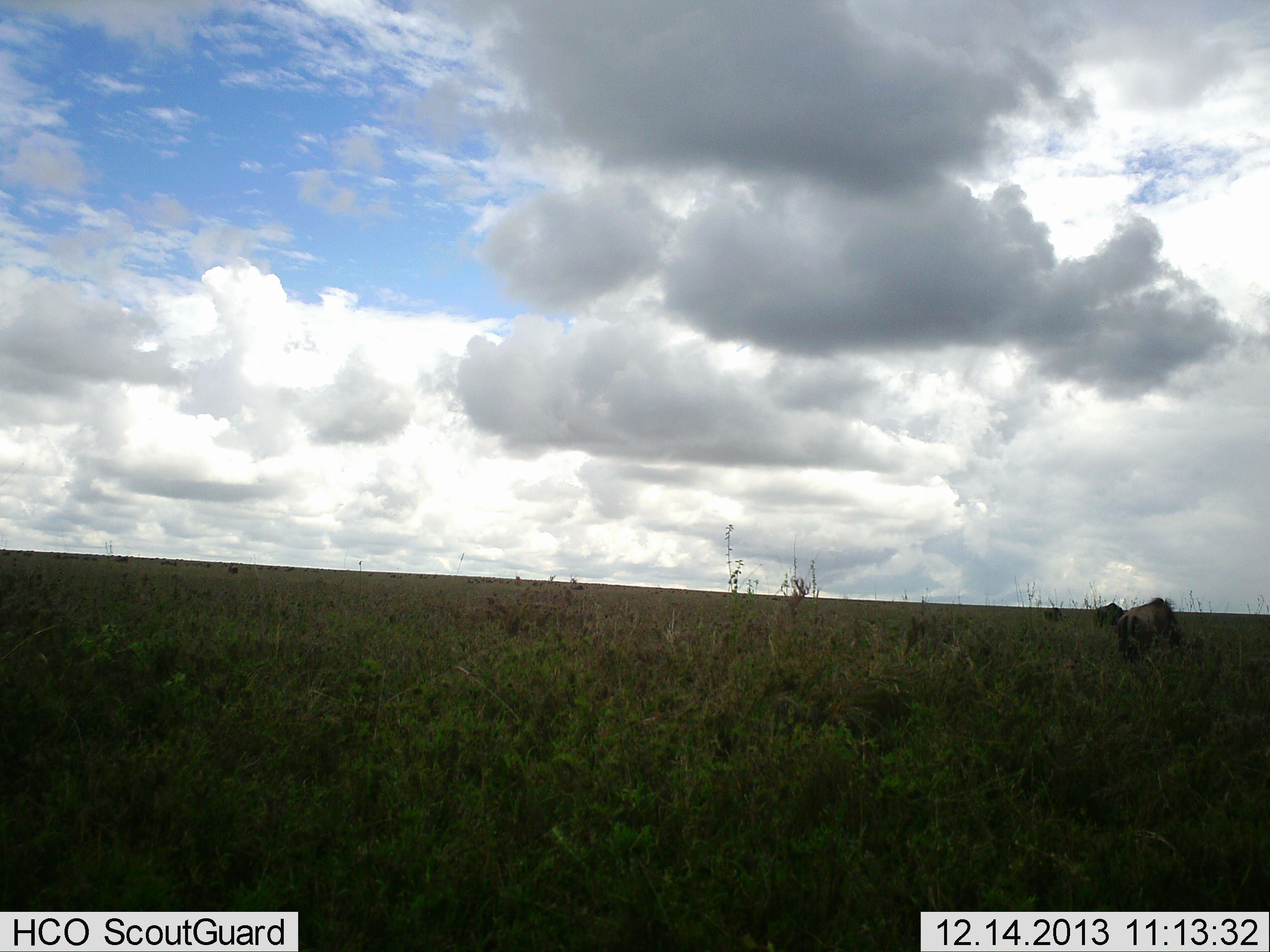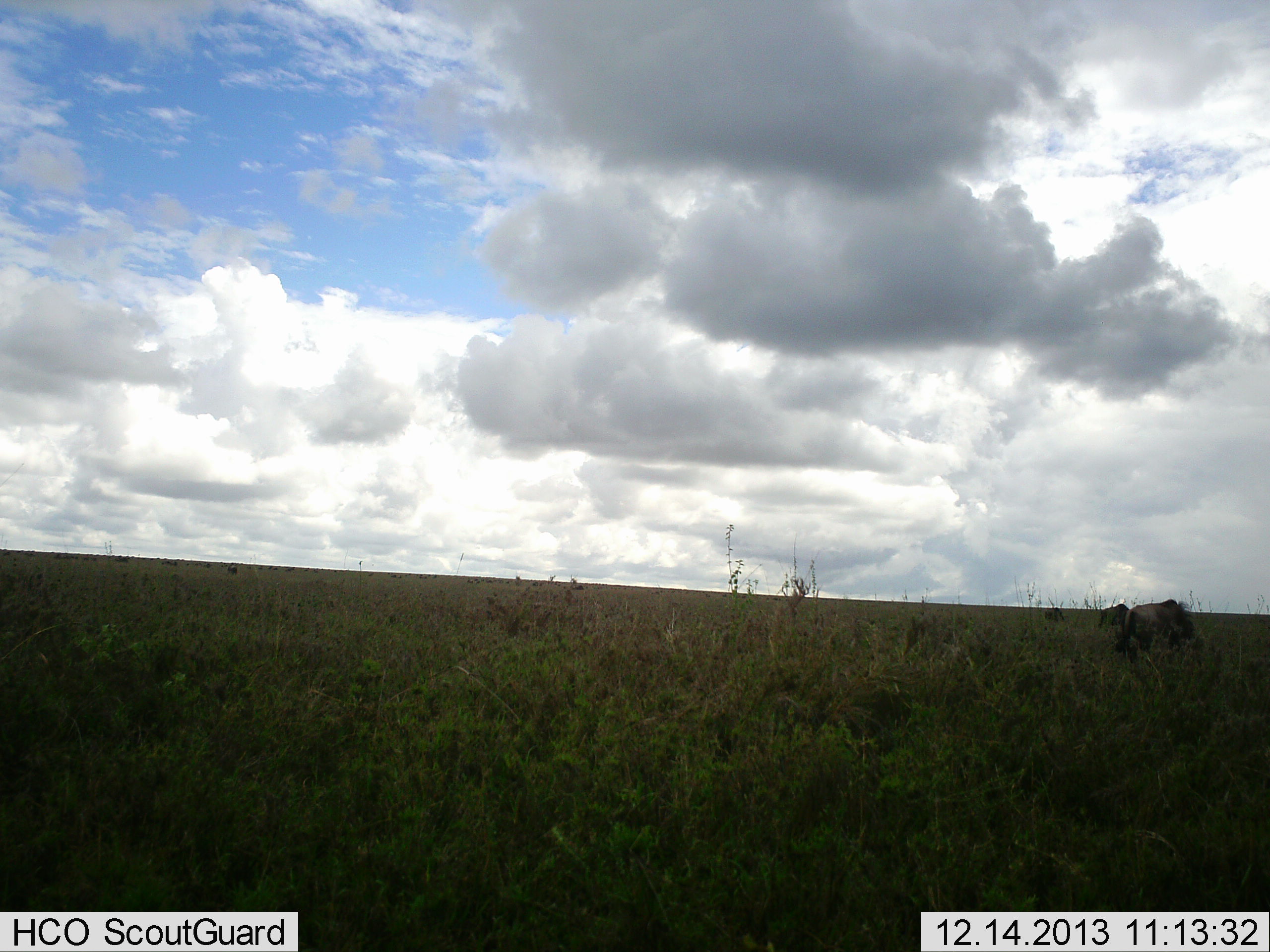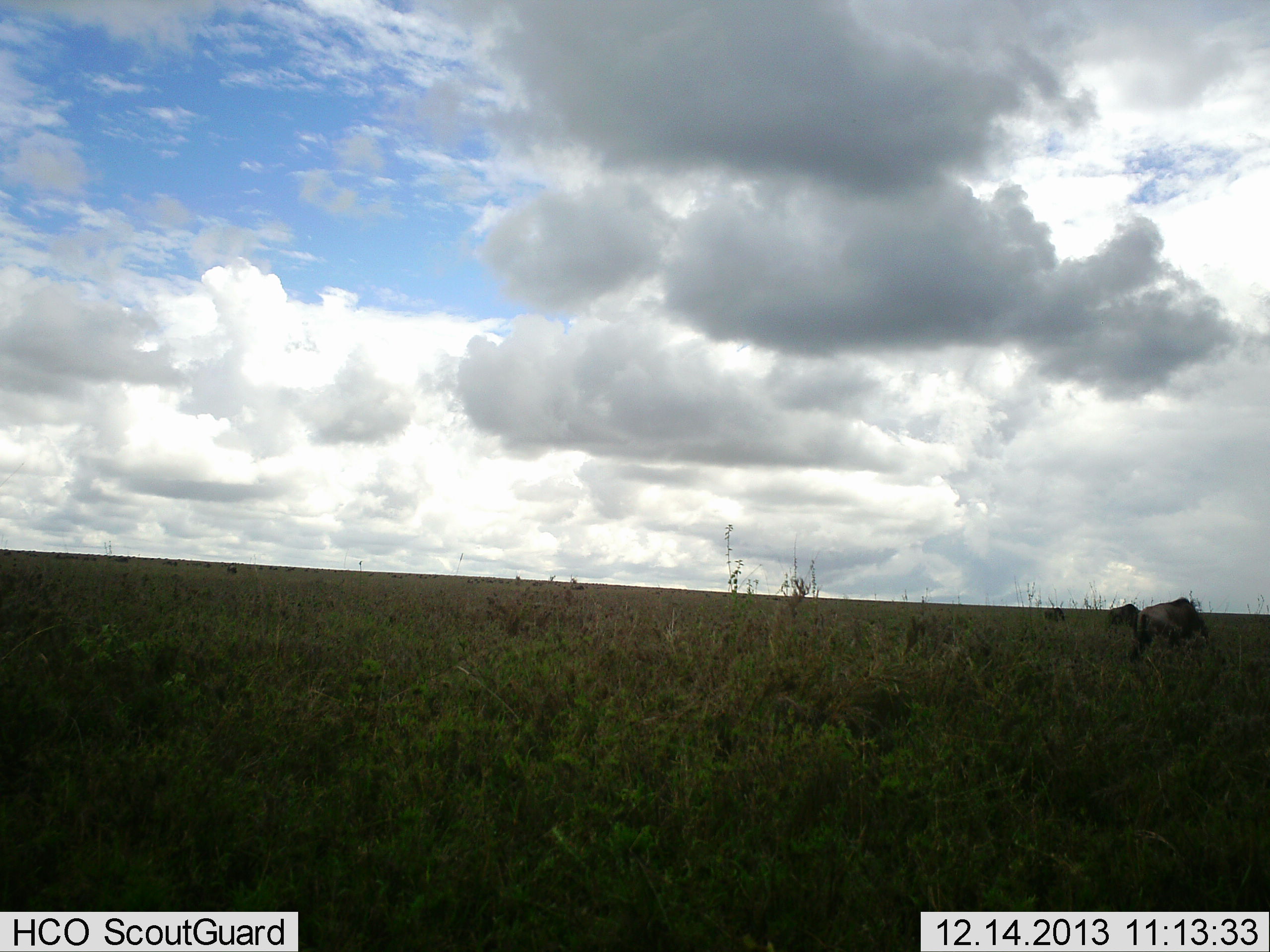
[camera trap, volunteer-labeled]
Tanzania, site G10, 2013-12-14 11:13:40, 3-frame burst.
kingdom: Animalia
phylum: Chordata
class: Mammalia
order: Artiodactyla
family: Bovidae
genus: Connochaetes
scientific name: Connochaetes taurinus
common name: blue wildebeest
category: wildebeest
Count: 3.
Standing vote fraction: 20%.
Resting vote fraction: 0%.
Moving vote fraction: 30%.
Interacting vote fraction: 0%.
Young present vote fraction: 0%.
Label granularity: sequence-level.